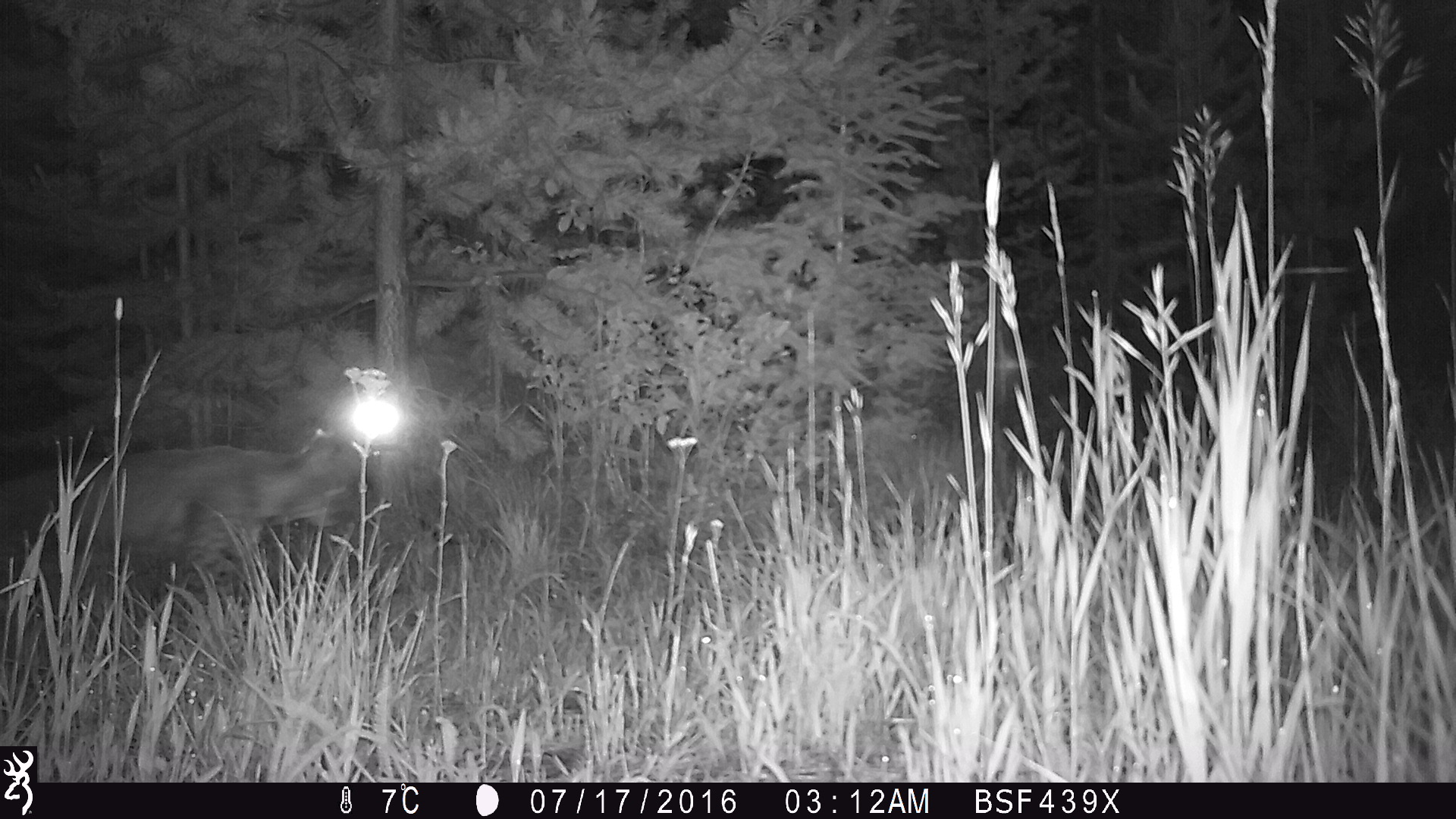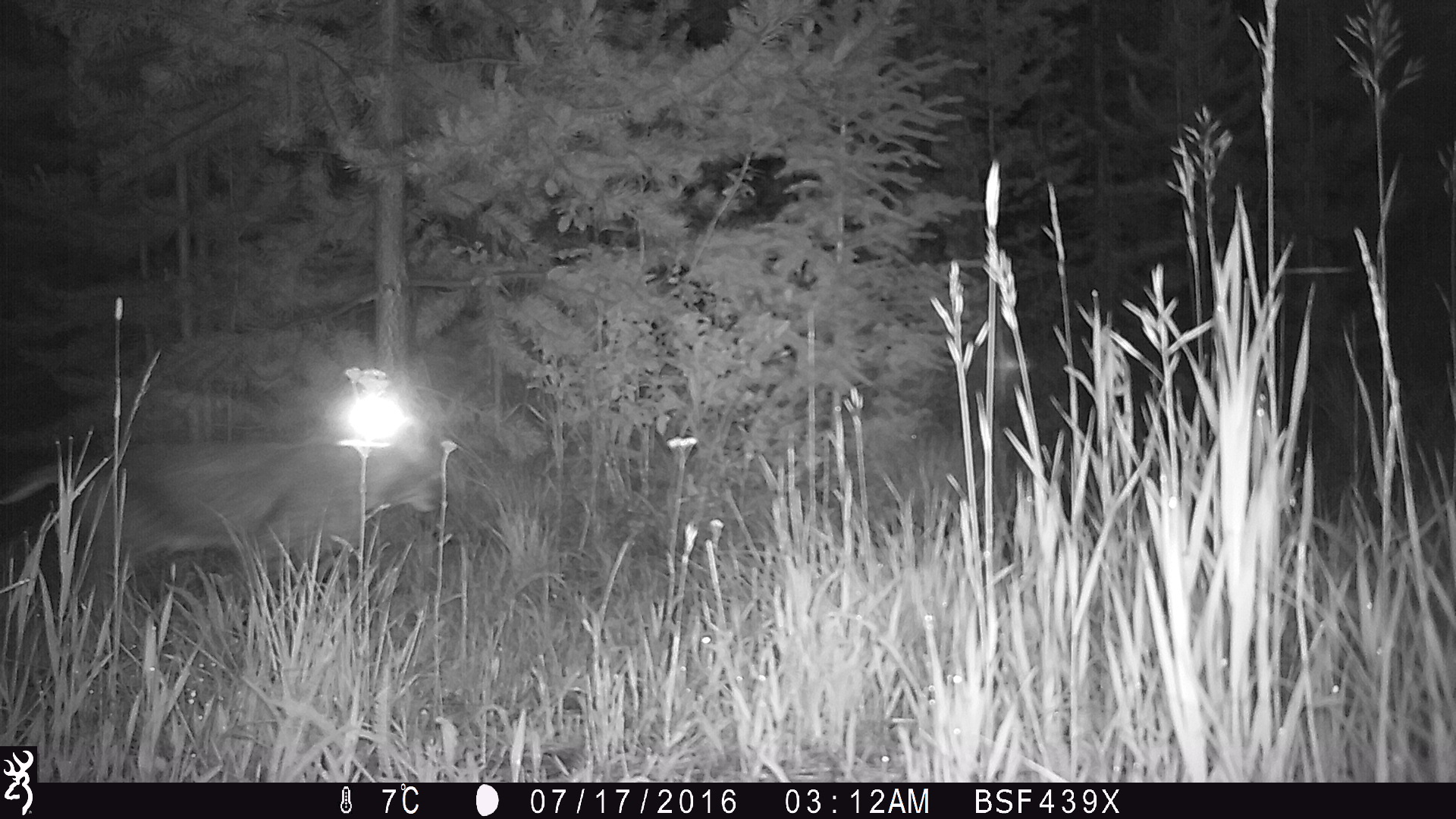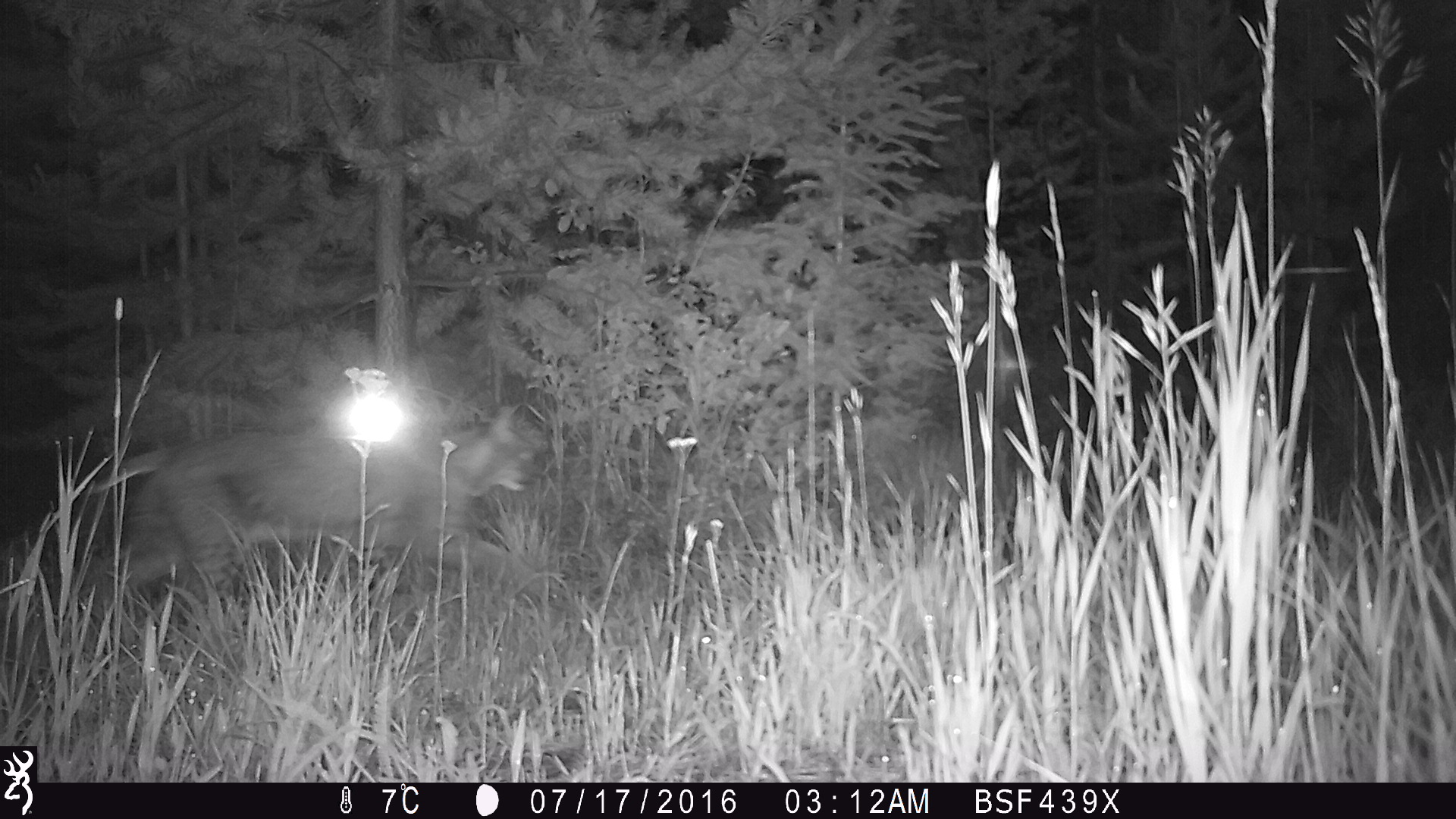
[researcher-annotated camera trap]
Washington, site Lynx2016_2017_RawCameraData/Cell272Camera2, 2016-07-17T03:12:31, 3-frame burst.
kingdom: Animalia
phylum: Chordata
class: Mammalia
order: Carnivora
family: Felidae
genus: Lynx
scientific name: Lynx rufus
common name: bobcat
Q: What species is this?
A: Lynx rufus (bobcat).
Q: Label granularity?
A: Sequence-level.